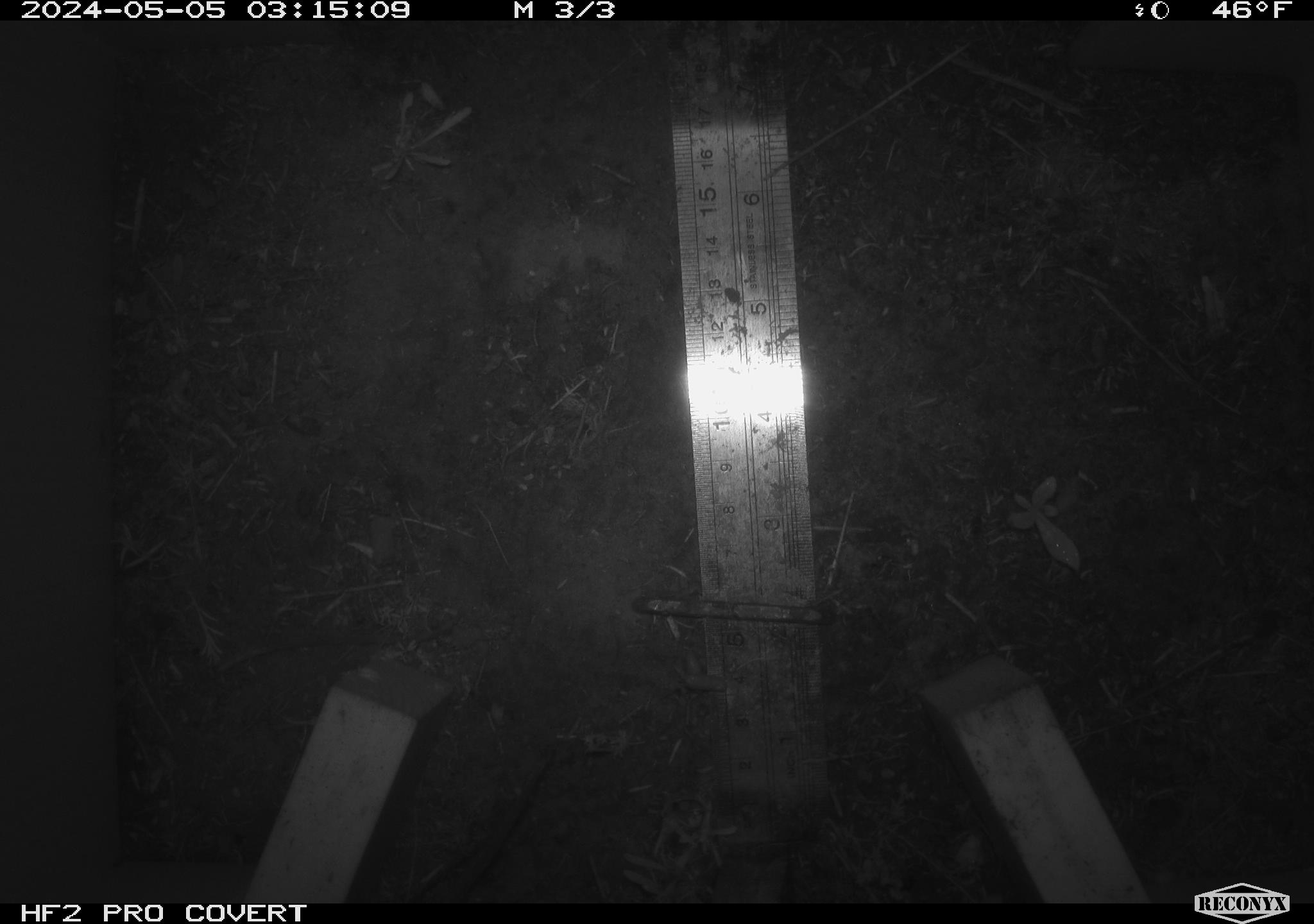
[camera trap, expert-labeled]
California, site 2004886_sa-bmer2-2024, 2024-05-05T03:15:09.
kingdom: Animalia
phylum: Chordata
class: Mammalia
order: Rodentia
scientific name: Rodentia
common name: mouse species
Mouse species (Rodentia).